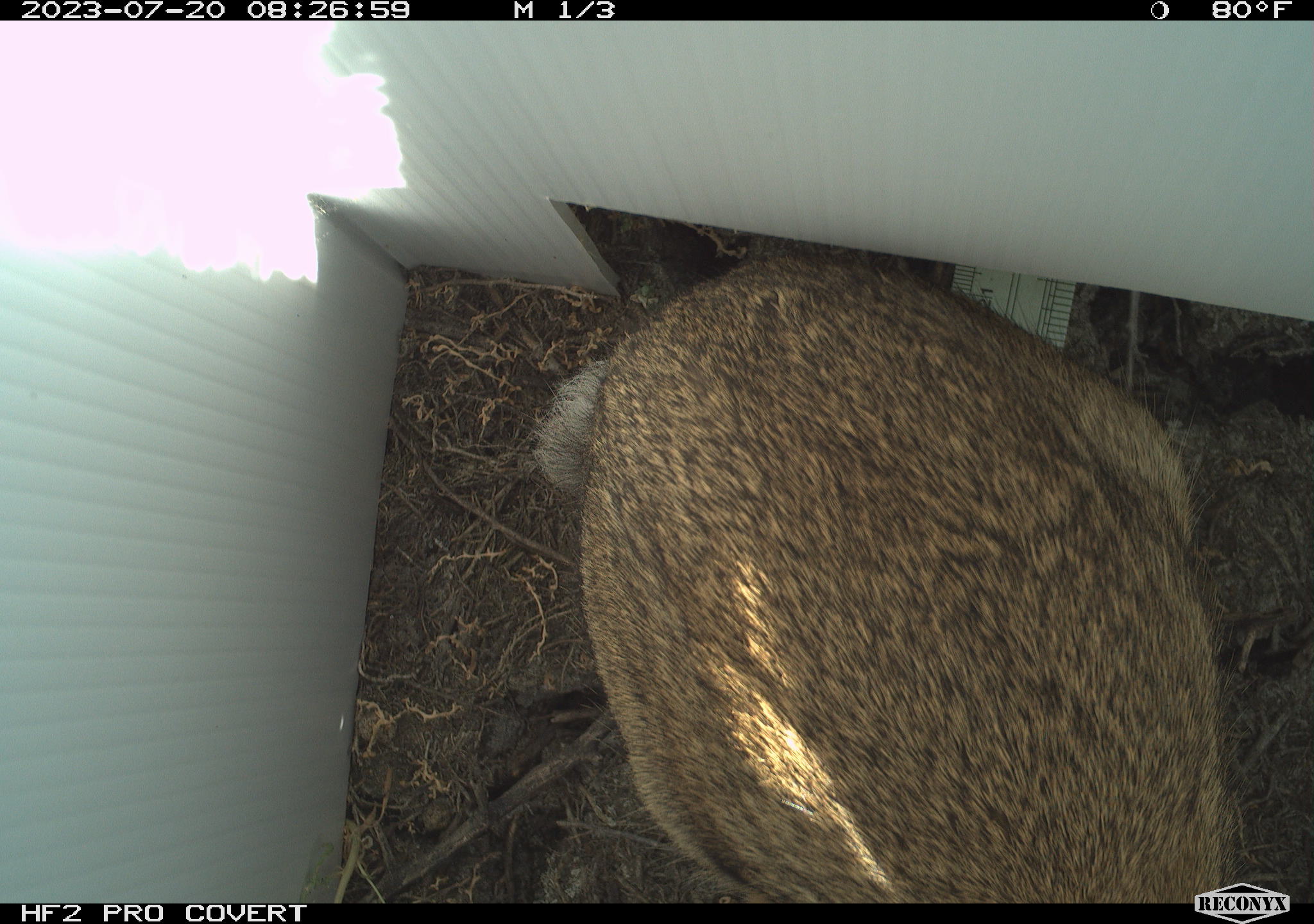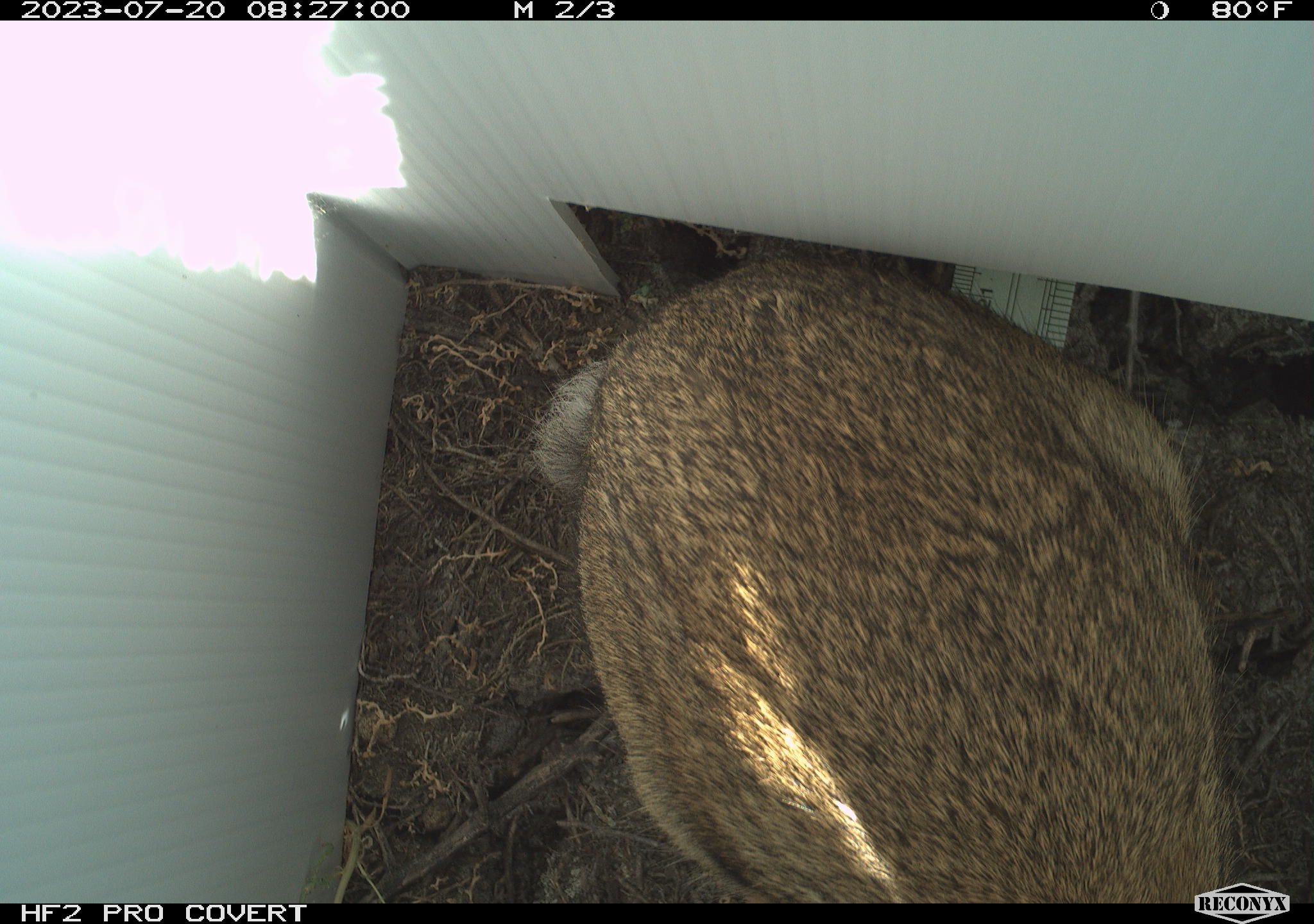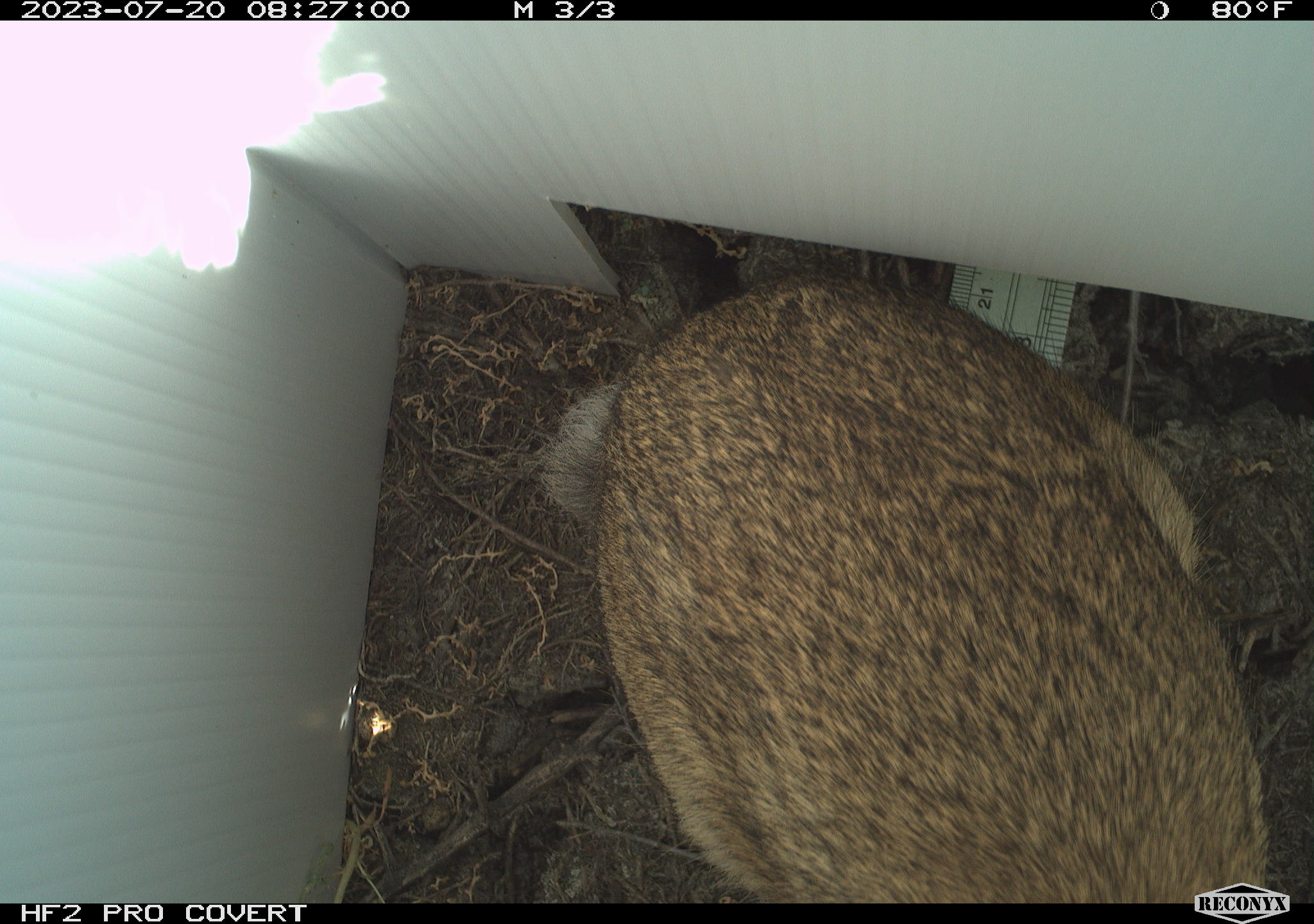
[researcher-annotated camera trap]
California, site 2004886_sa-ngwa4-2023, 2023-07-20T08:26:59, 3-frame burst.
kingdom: Animalia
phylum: Chordata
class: Mammalia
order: Lagomorpha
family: Leporidae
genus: Sylvilagus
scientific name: Sylvilagus audubonii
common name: desert cottontail